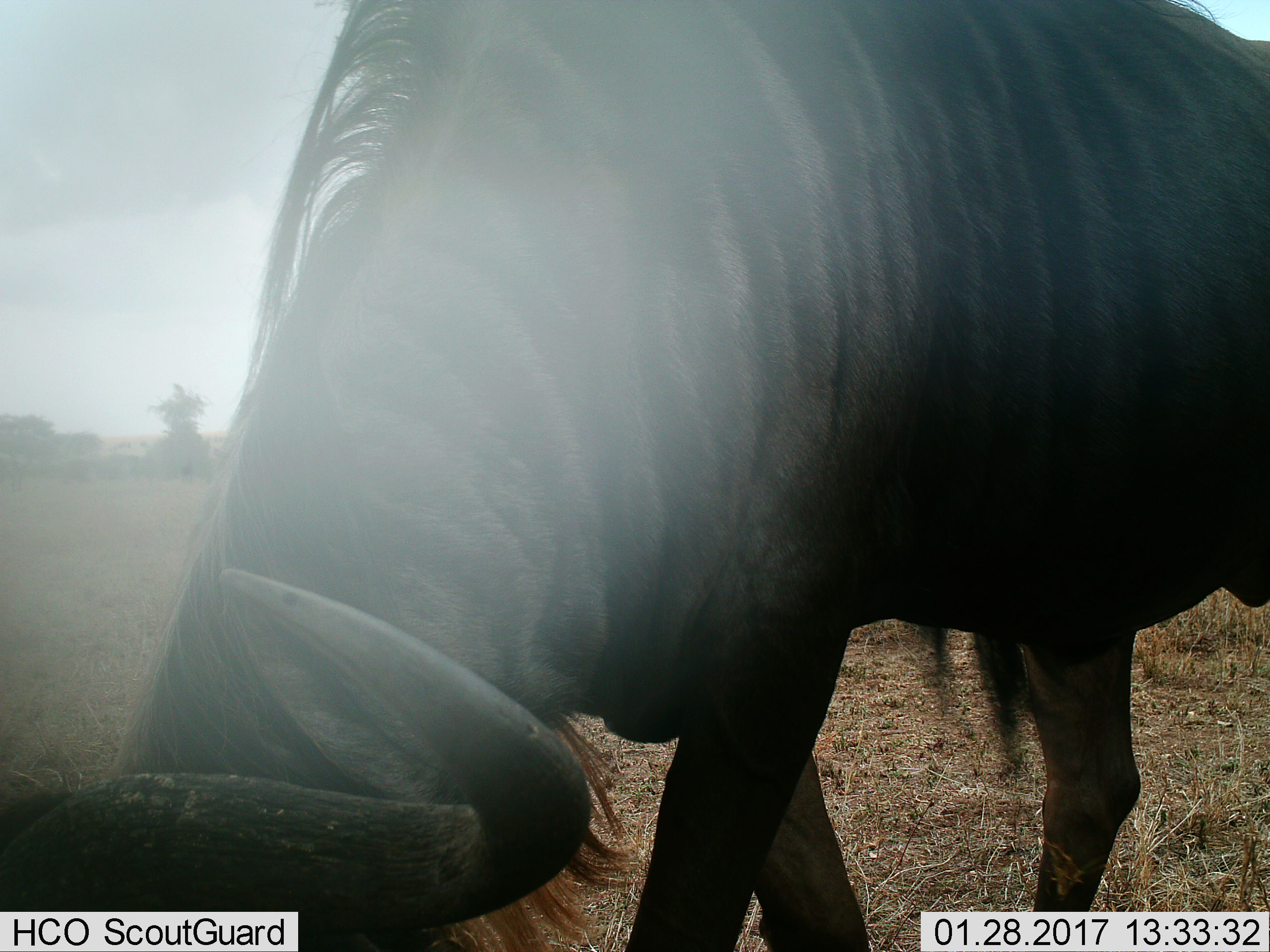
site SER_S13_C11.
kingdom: Animalia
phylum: Chordata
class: Mammalia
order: Artiodactyla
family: Bovidae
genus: Connochaetes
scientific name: Connochaetes taurinus taurinus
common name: blue wildebeest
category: wildebeestblue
Wildebeestblue (blue wildebeest) (Connochaetes taurinus taurinus), count 1. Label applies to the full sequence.